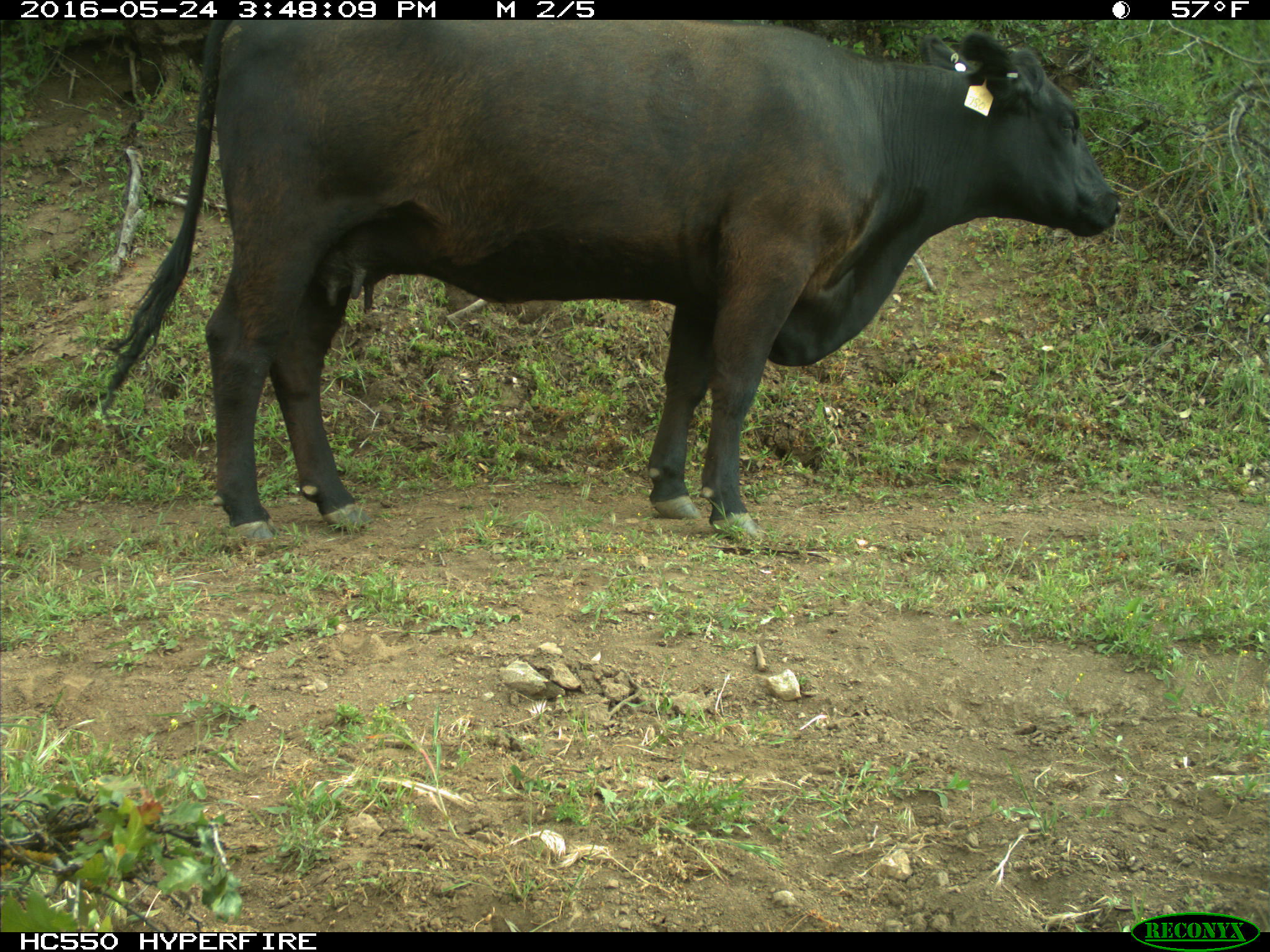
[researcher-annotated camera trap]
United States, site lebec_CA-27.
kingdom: Animalia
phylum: Chordata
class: Mammalia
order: Artiodactyla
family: Bovidae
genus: Bos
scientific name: Bos taurus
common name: domestic cow